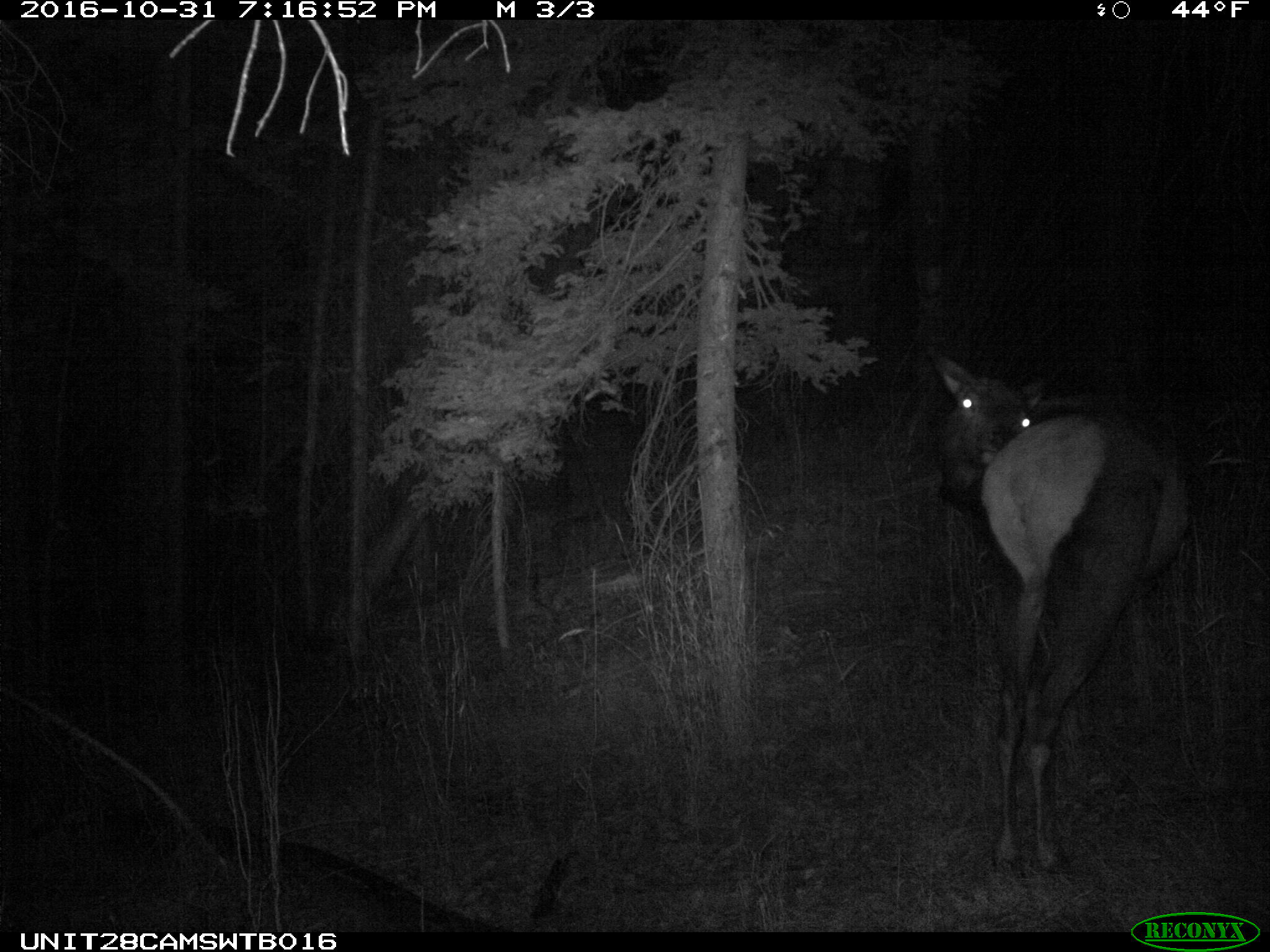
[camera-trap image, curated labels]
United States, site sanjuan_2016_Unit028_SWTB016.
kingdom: Animalia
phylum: Chordata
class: Mammalia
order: Artiodactyla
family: Cervidae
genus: Cervus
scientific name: Cervus elaphus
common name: red deer